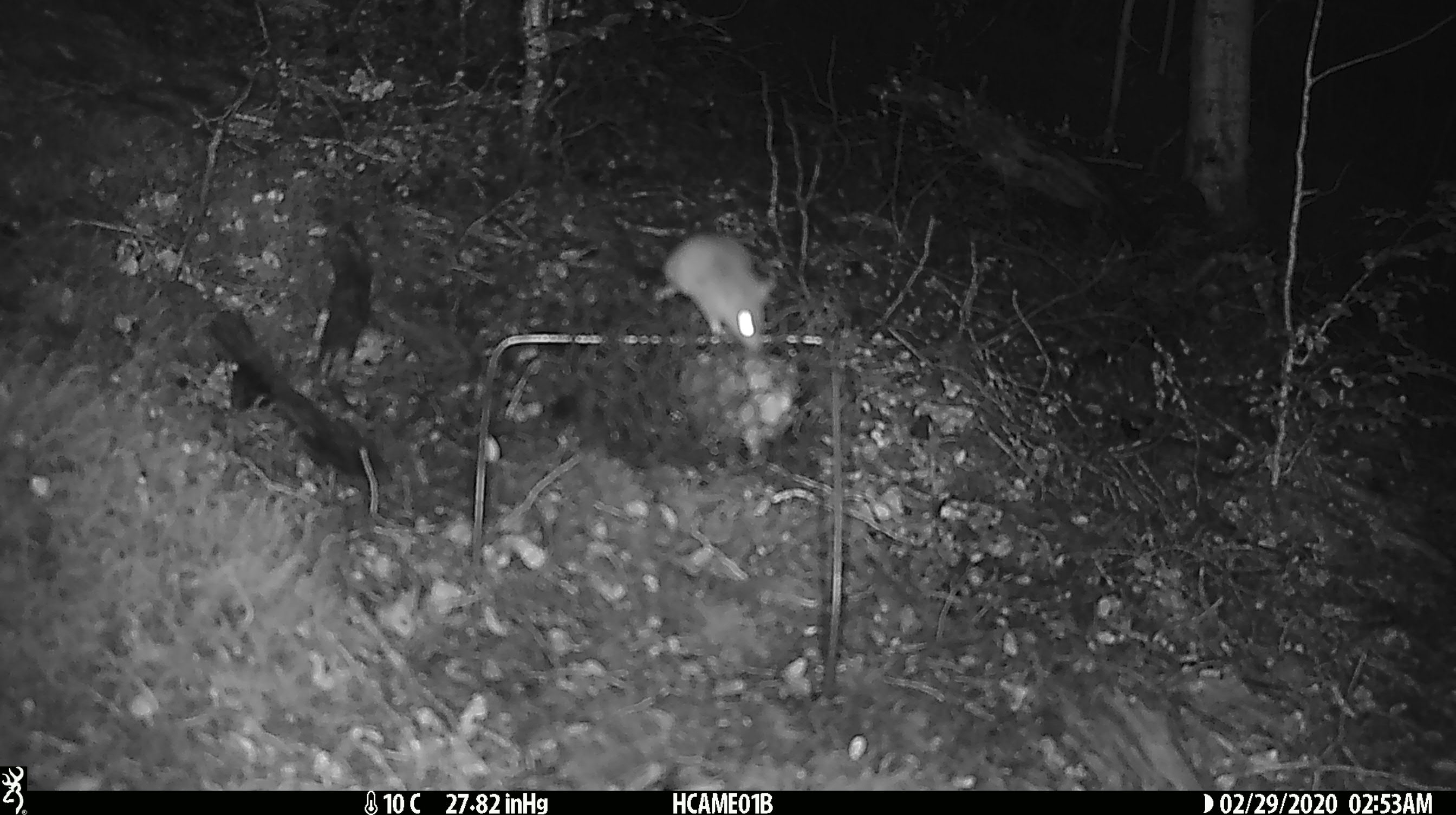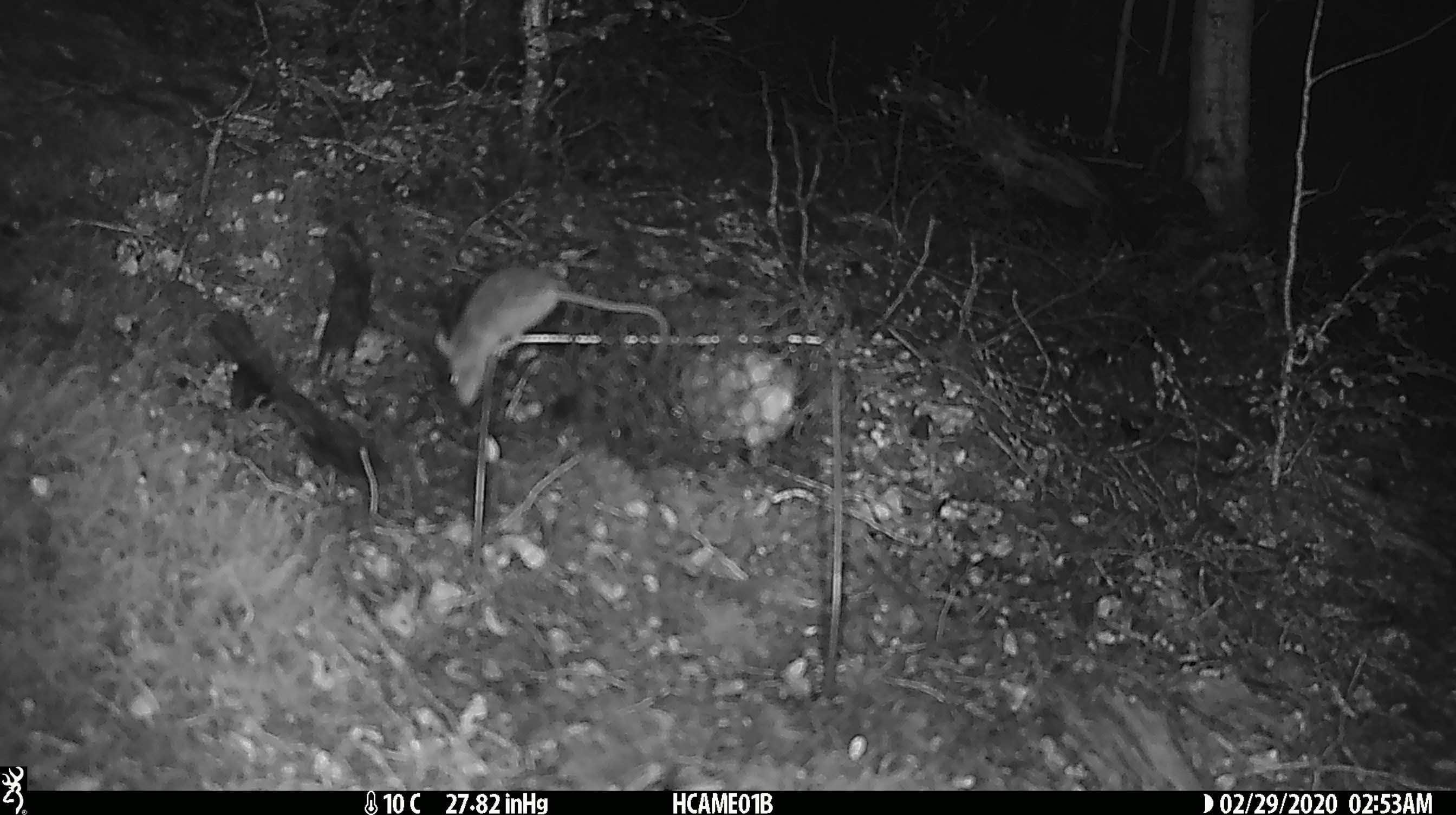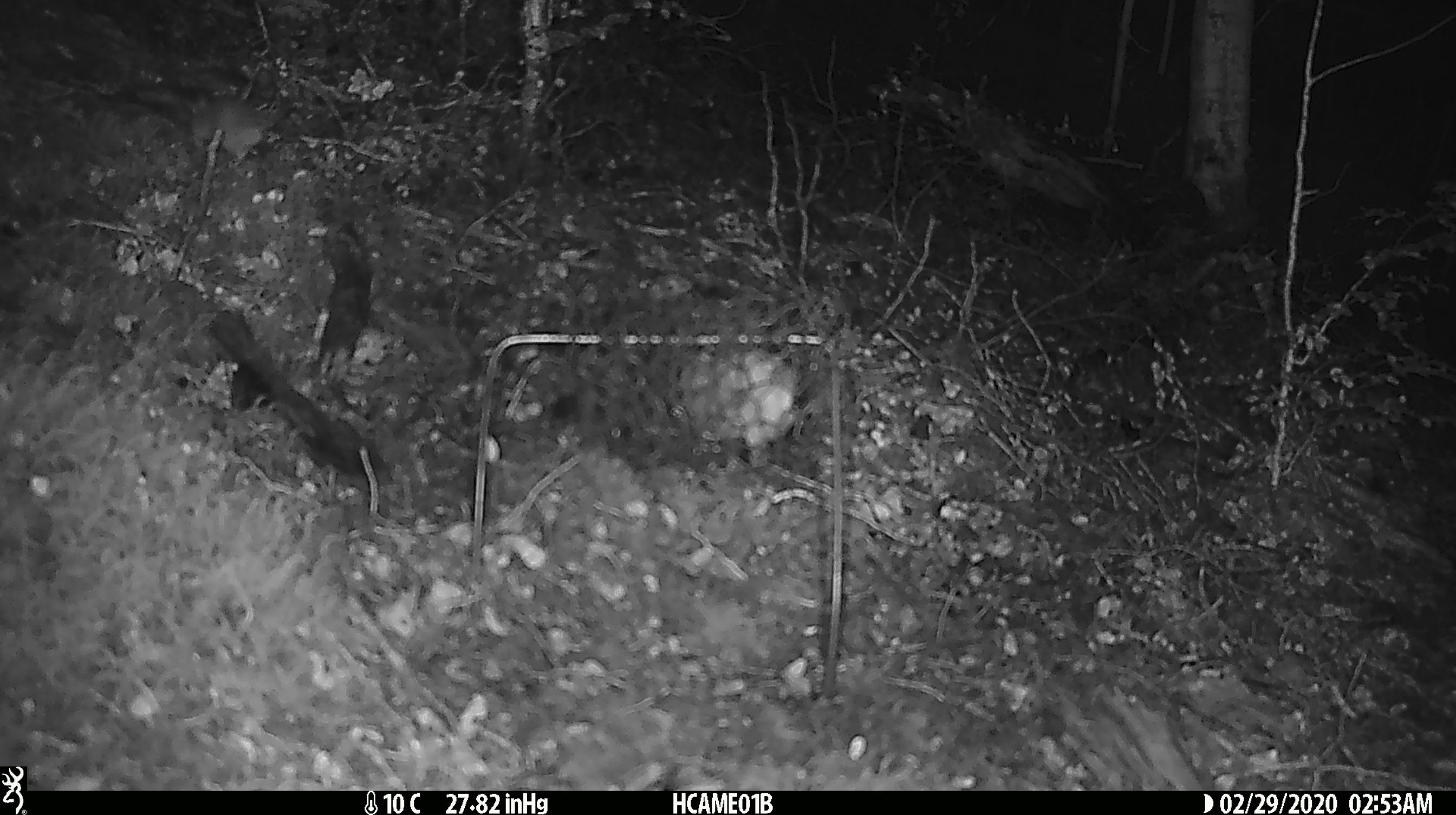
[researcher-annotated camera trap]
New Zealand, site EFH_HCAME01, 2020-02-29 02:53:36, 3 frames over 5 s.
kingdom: Animalia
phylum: Chordata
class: Mammalia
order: Rodentia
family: Muridae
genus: Mus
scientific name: Mus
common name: mouse